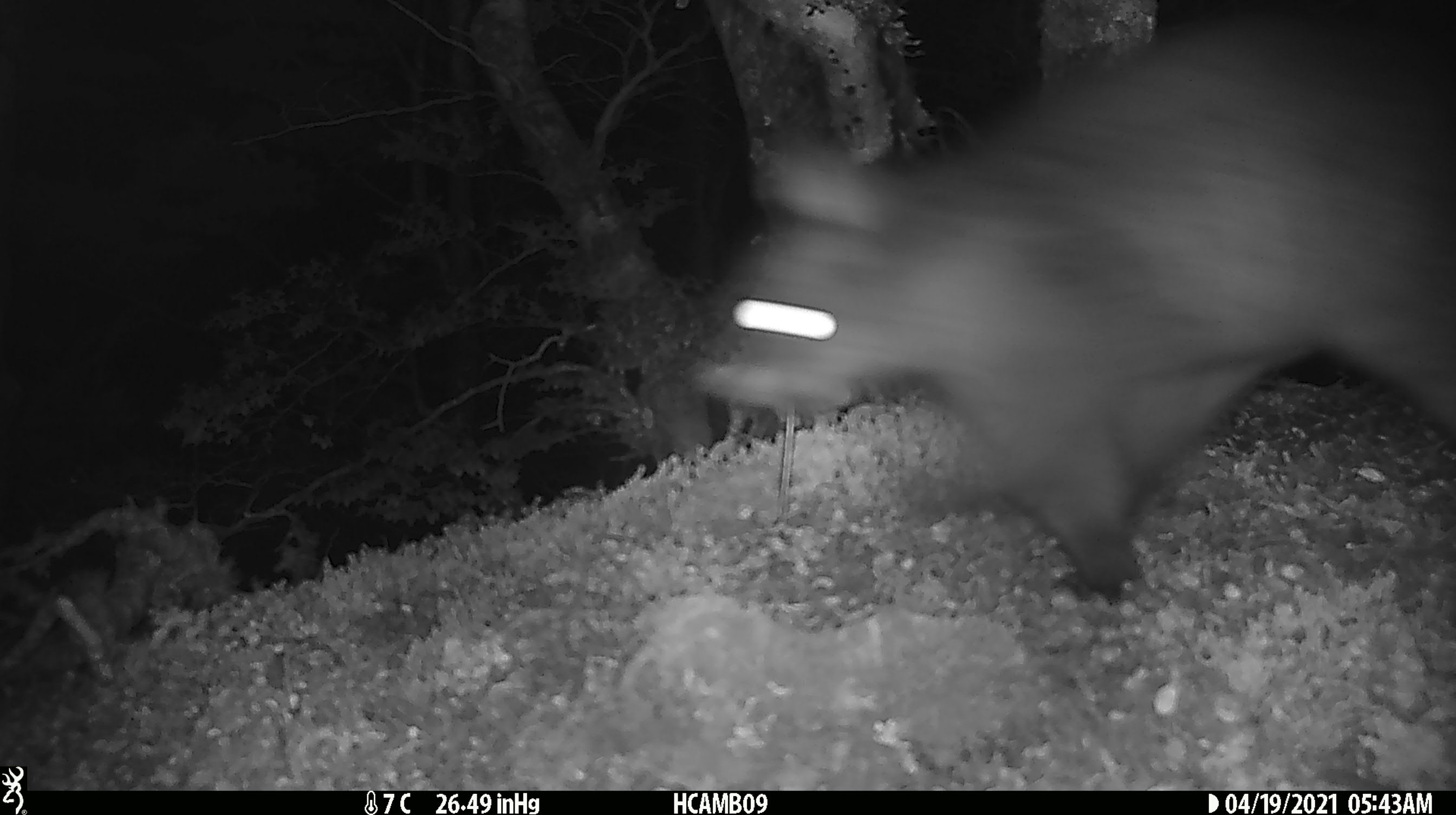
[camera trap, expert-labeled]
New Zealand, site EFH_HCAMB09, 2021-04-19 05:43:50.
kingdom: Animalia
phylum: Chordata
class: Mammalia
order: Diprotodontia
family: Phalangeridae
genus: Trichosurus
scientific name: Trichosurus vulpecula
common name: common brushtail possum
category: possum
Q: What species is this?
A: Possum (common brushtail possum) (Trichosurus vulpecula).